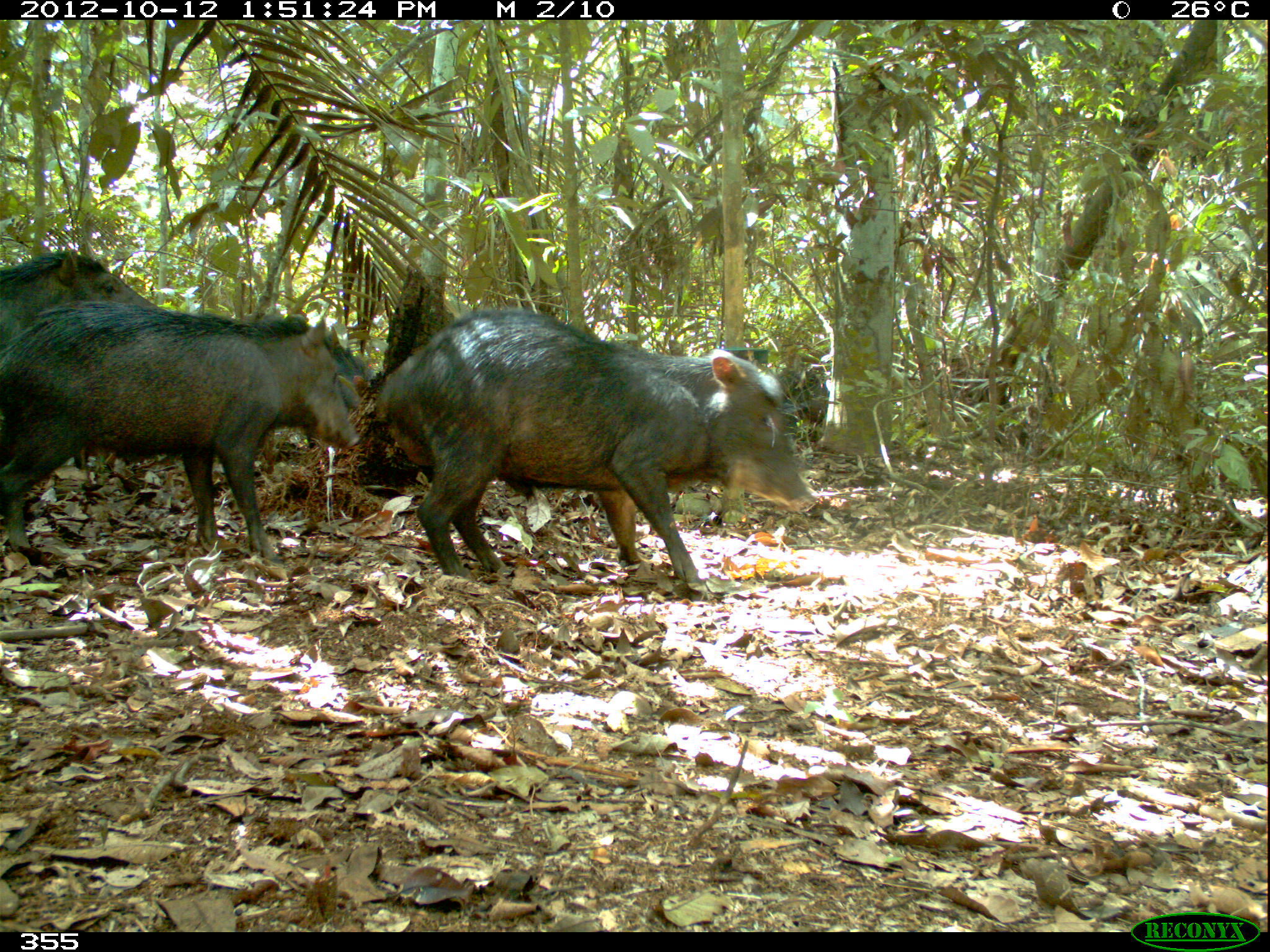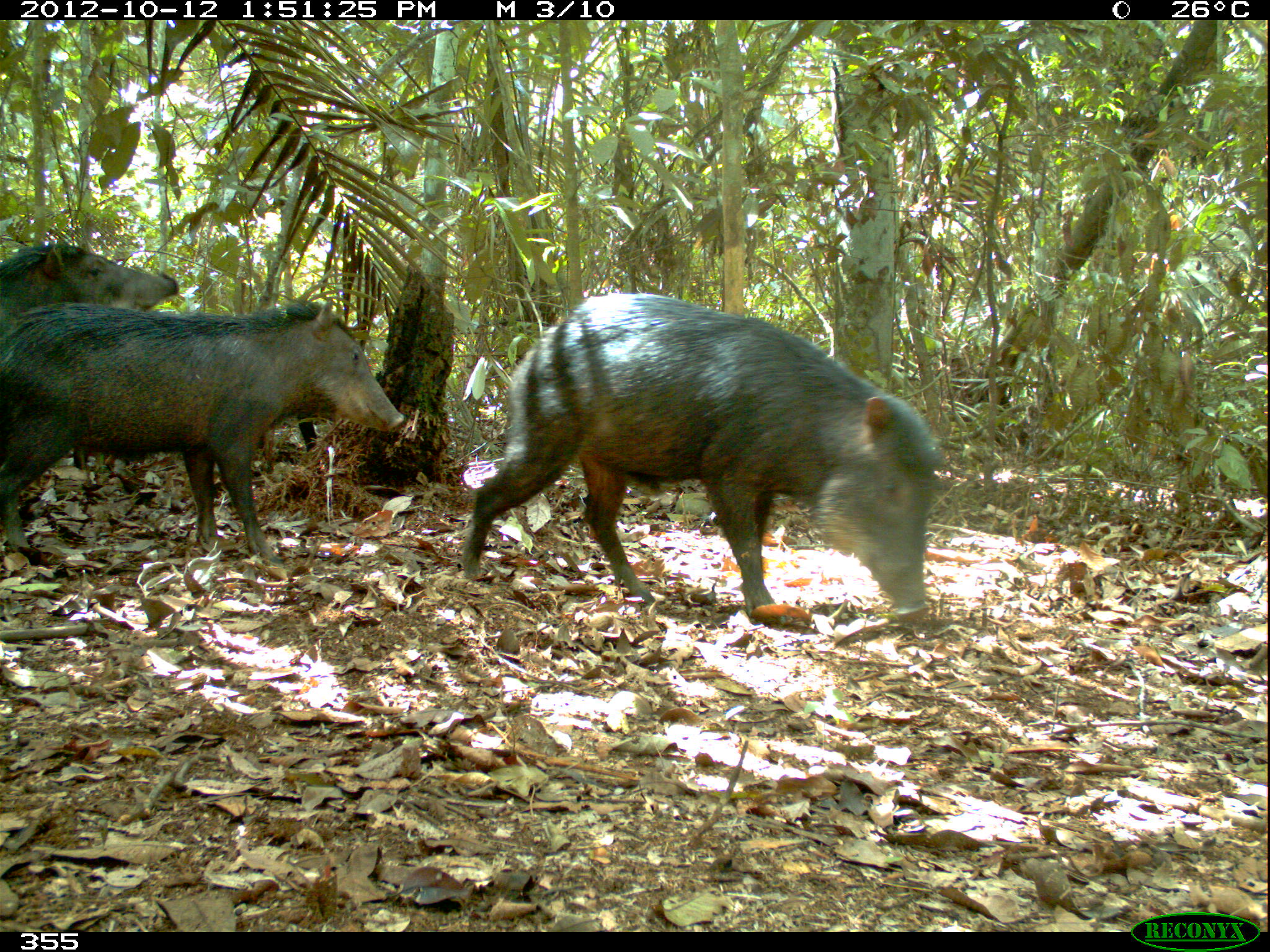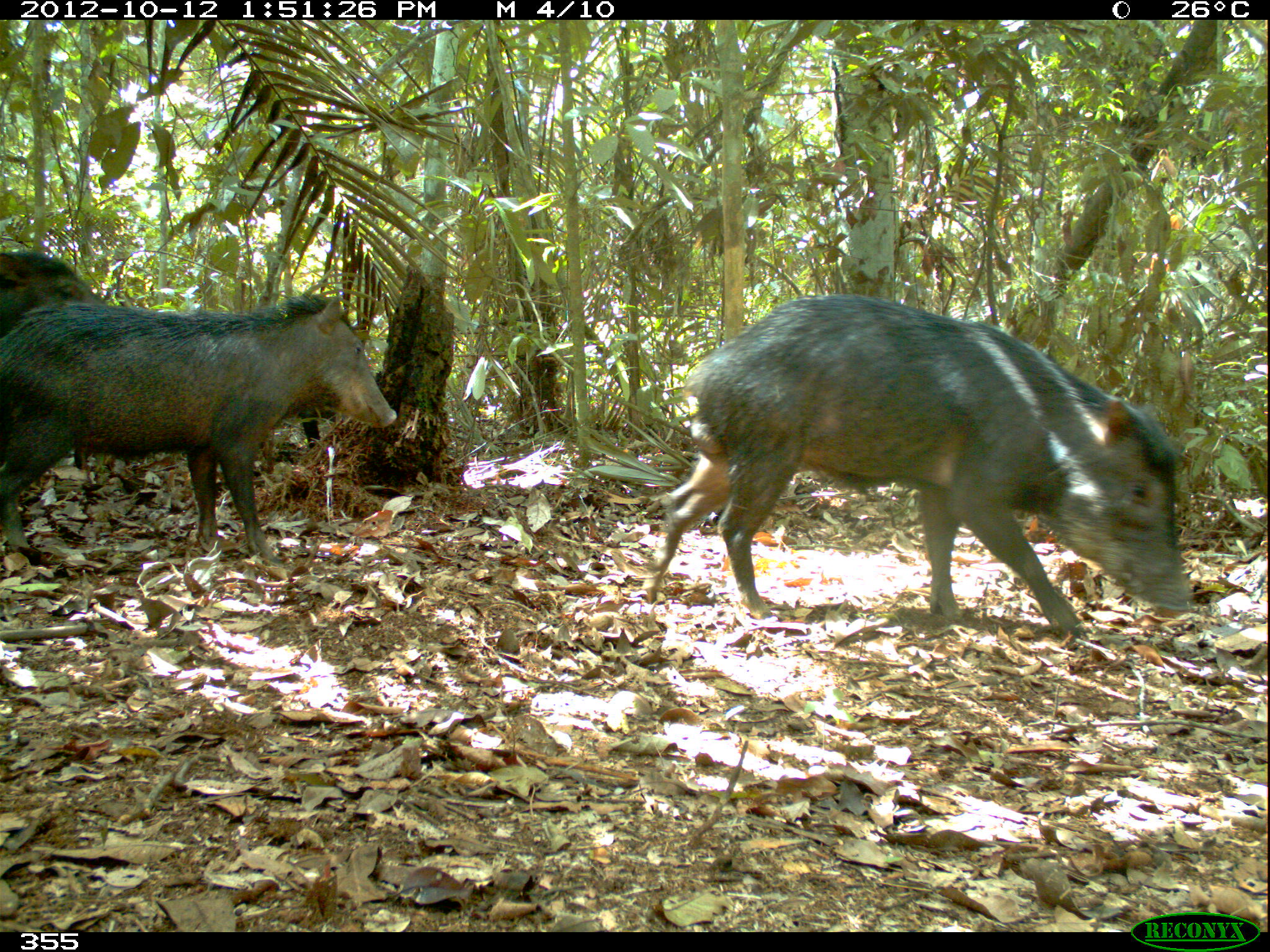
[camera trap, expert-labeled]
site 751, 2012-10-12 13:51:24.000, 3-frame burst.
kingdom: Animalia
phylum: Chordata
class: Mammalia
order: Artiodactyla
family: Tayassuidae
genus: Tayassu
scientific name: Tayassu pecari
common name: white-lipped peccary